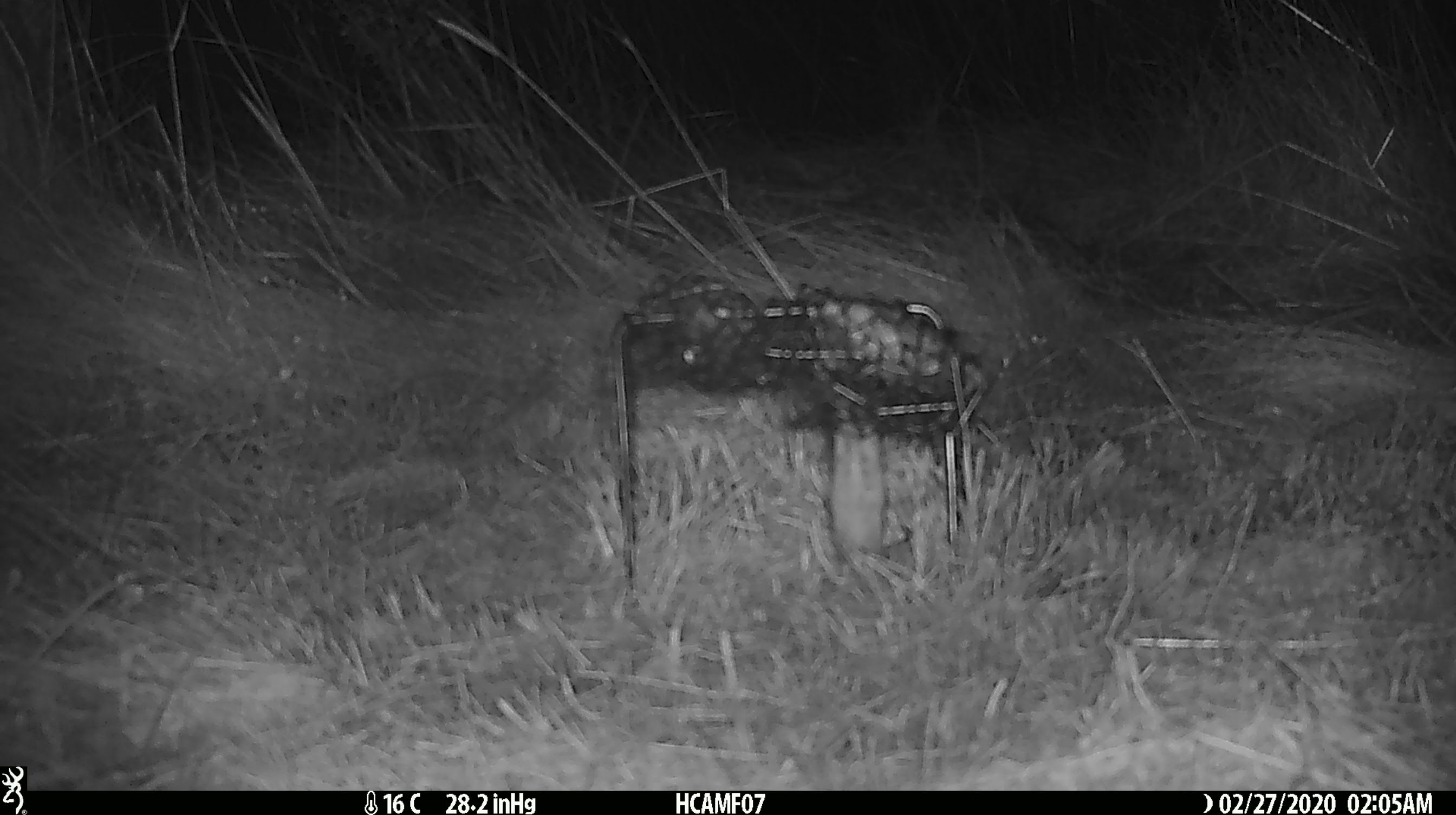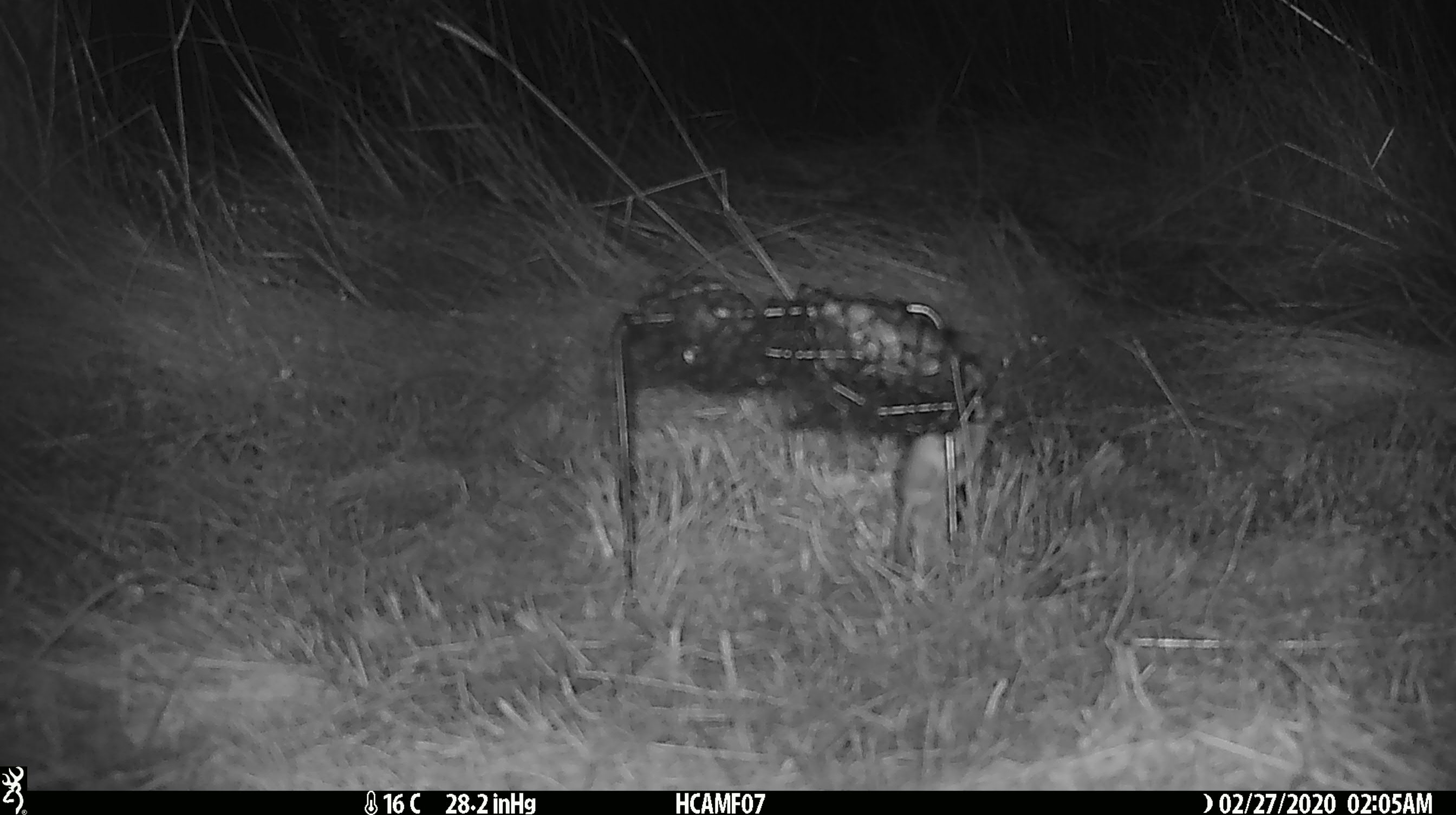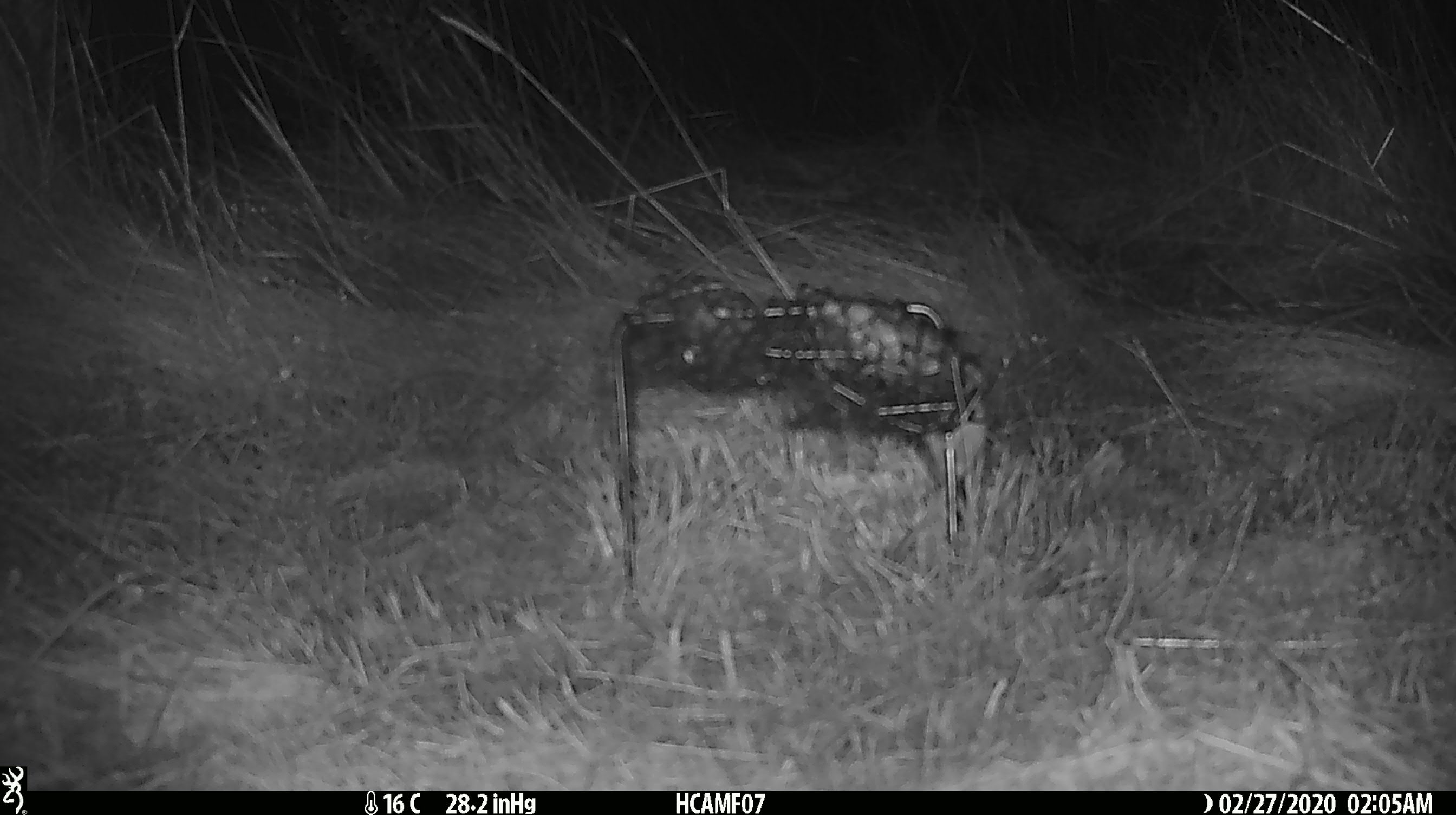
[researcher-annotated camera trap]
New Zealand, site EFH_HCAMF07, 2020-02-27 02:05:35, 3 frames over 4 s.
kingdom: Animalia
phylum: Chordata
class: Mammalia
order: Rodentia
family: Muridae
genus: Mus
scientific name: Mus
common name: mouse